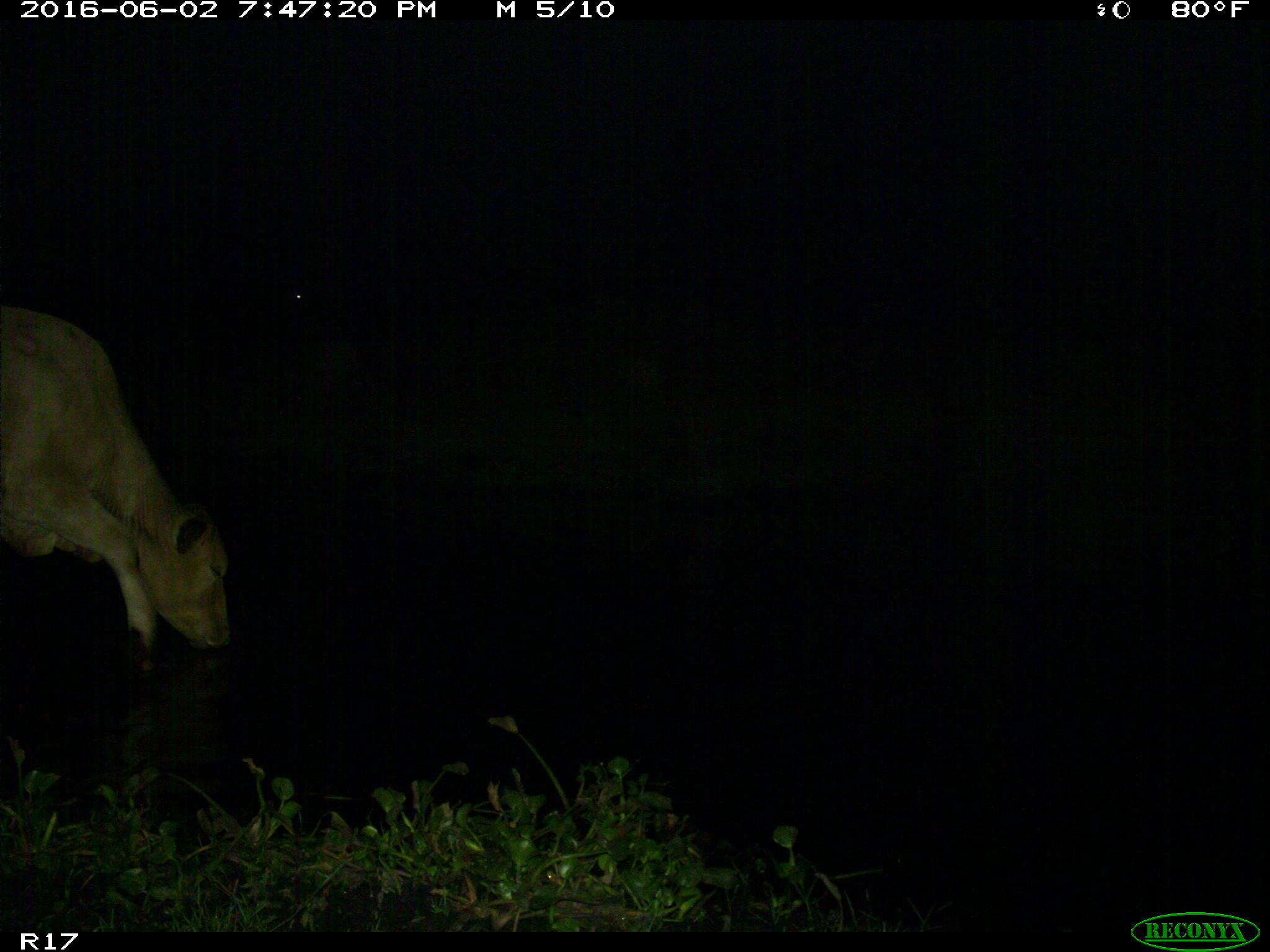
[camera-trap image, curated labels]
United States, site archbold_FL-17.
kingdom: Animalia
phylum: Chordata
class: Mammalia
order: Artiodactyla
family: Bovidae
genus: Bos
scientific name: Bos taurus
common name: domestic cow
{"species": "Bos taurus (domestic cow)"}